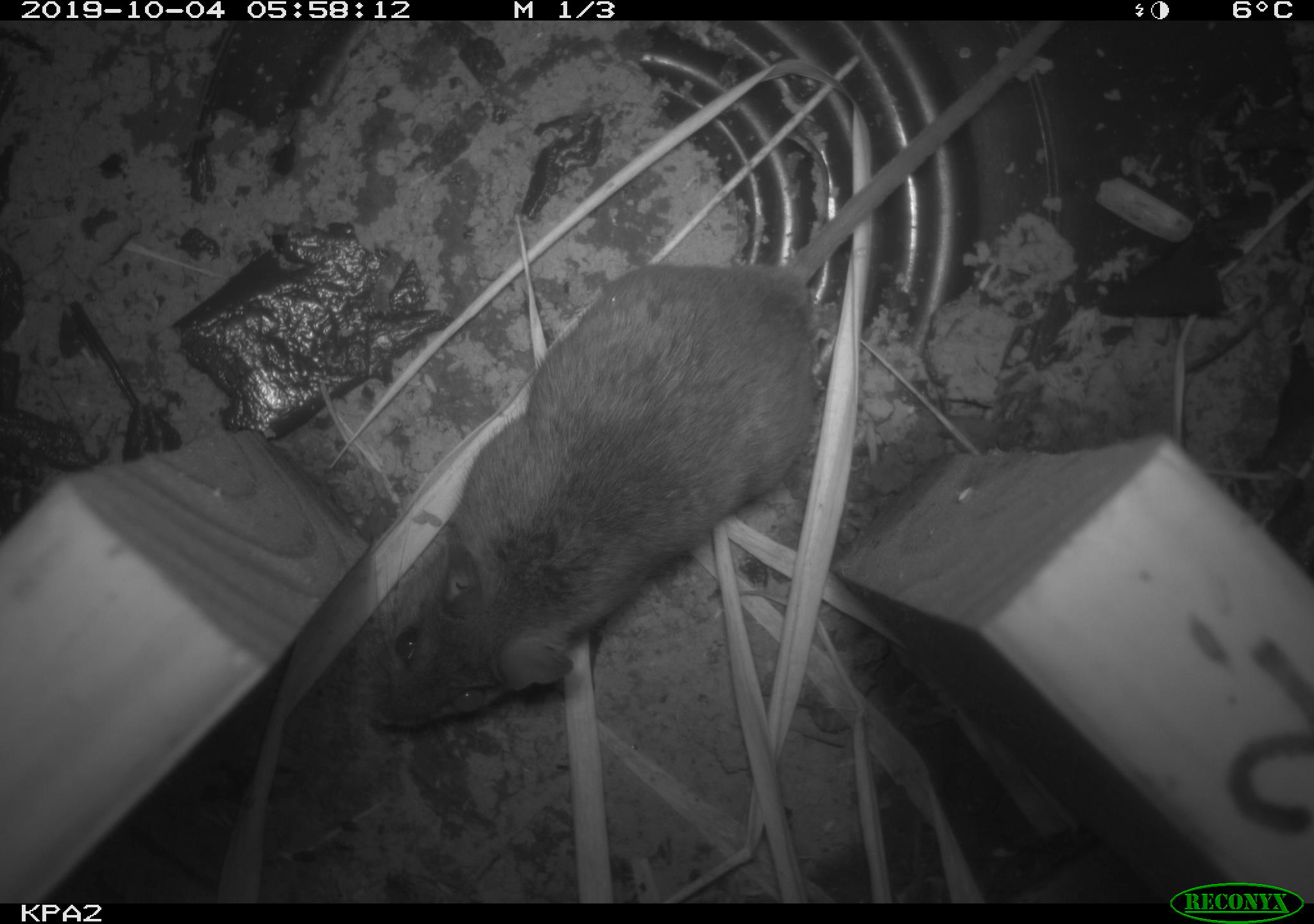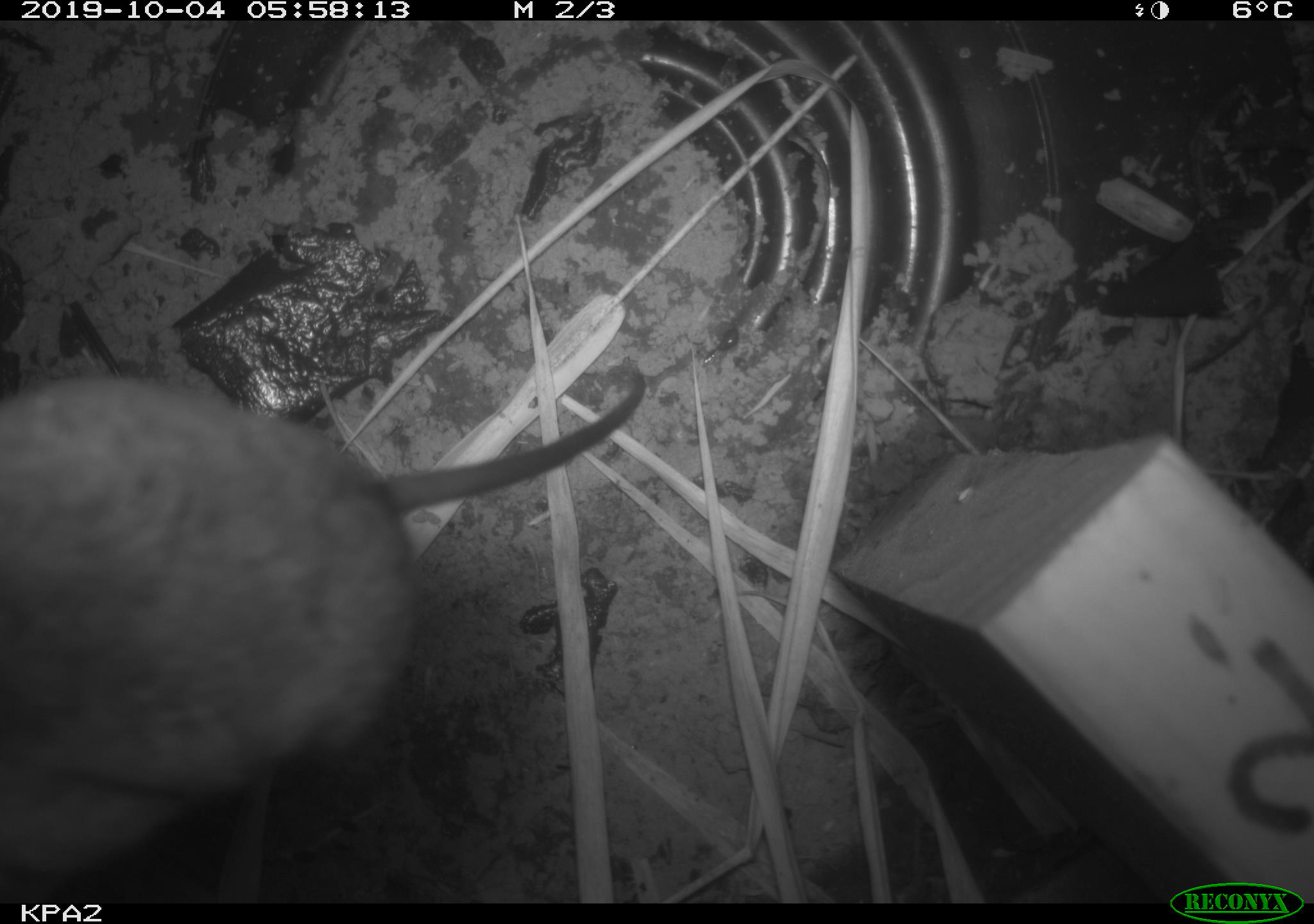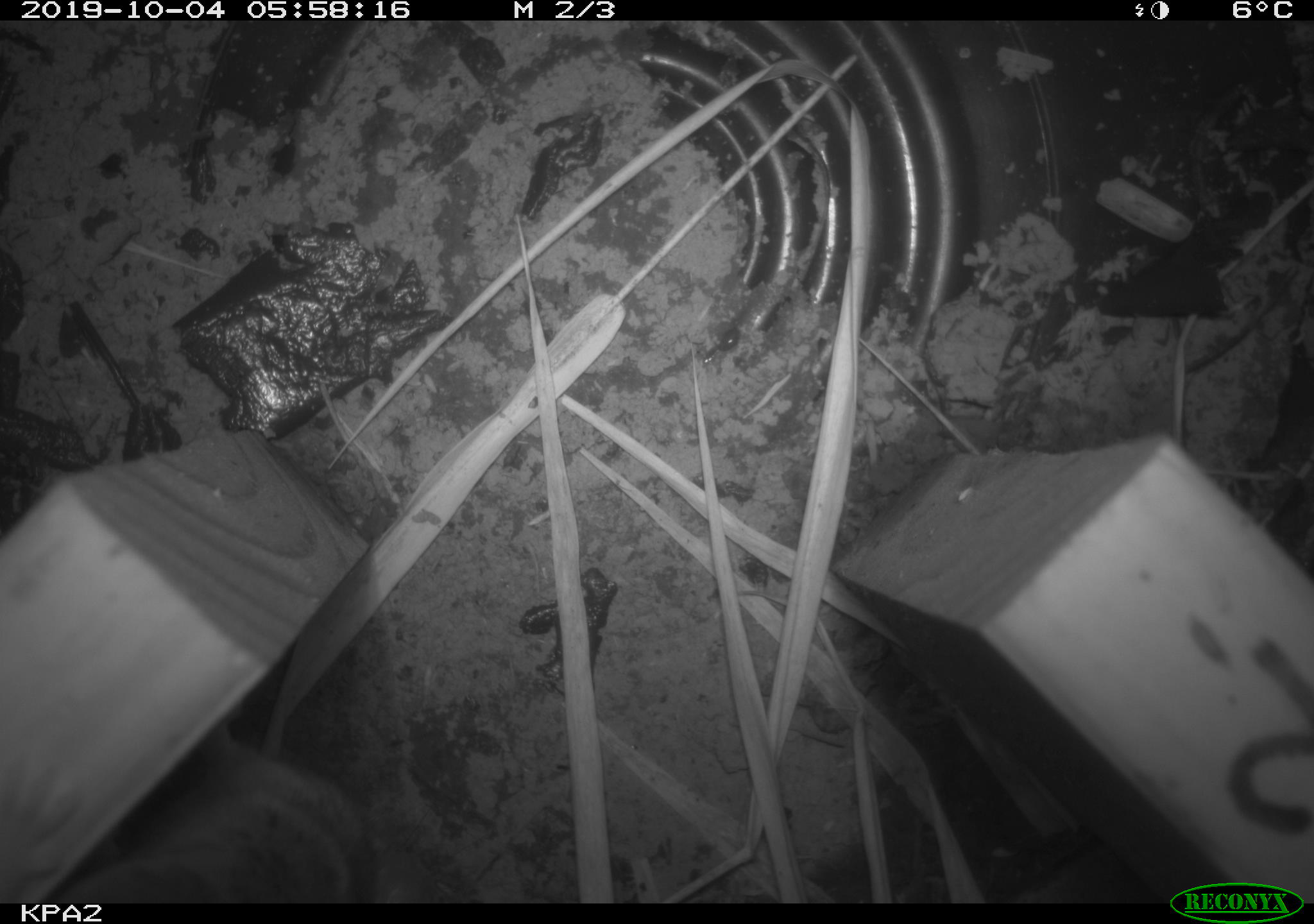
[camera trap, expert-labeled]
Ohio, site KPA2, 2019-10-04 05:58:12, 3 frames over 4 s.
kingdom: Animalia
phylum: Chordata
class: Mammalia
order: Rodentia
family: Cricetidae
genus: Peromyscus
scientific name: Peromyscus leucopus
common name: white-footed mouse